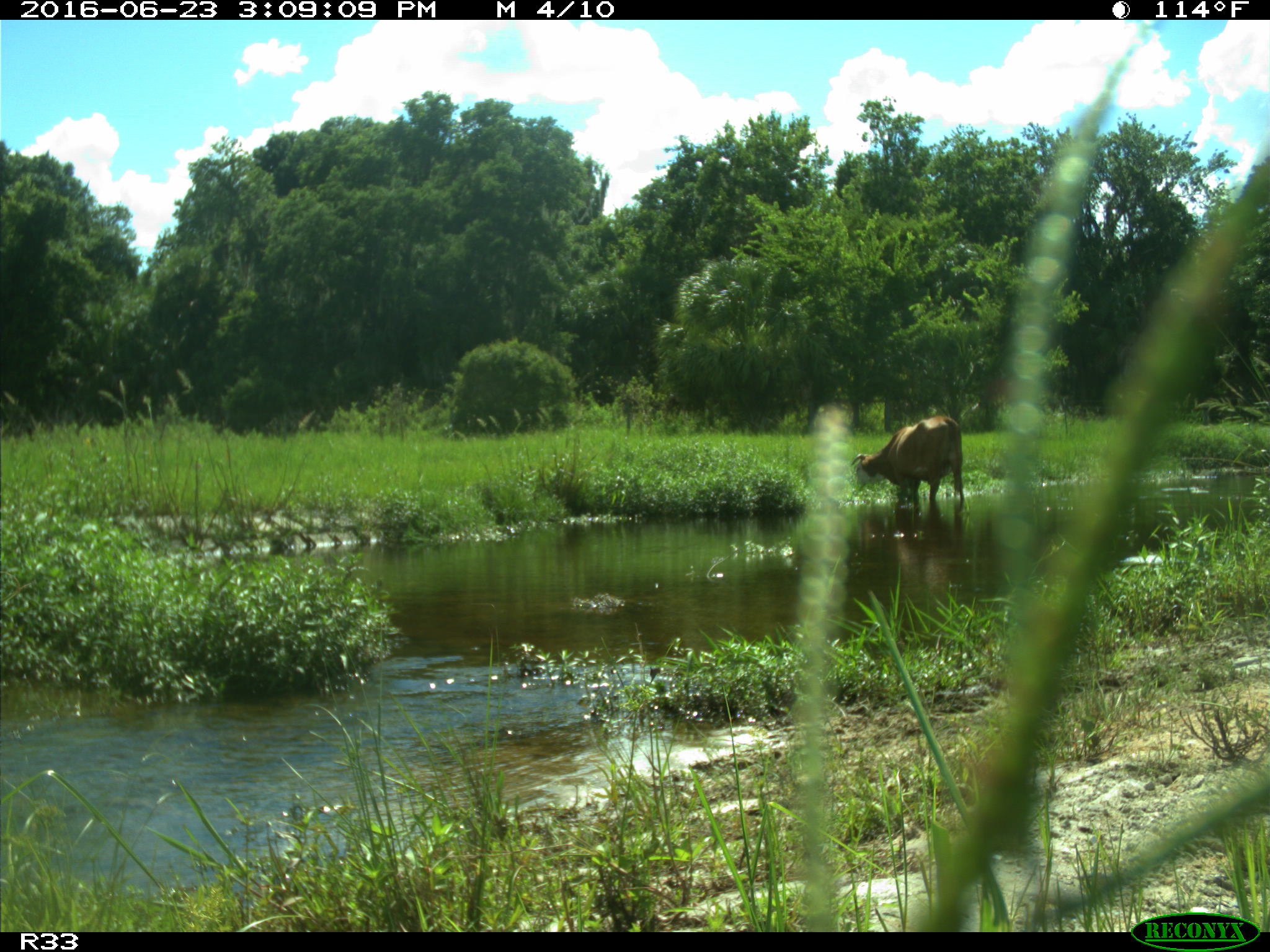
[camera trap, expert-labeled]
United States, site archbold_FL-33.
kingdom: Animalia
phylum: Chordata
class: Mammalia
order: Artiodactyla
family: Bovidae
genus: Bos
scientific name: Bos taurus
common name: domestic cow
Bos taurus (domestic cow).